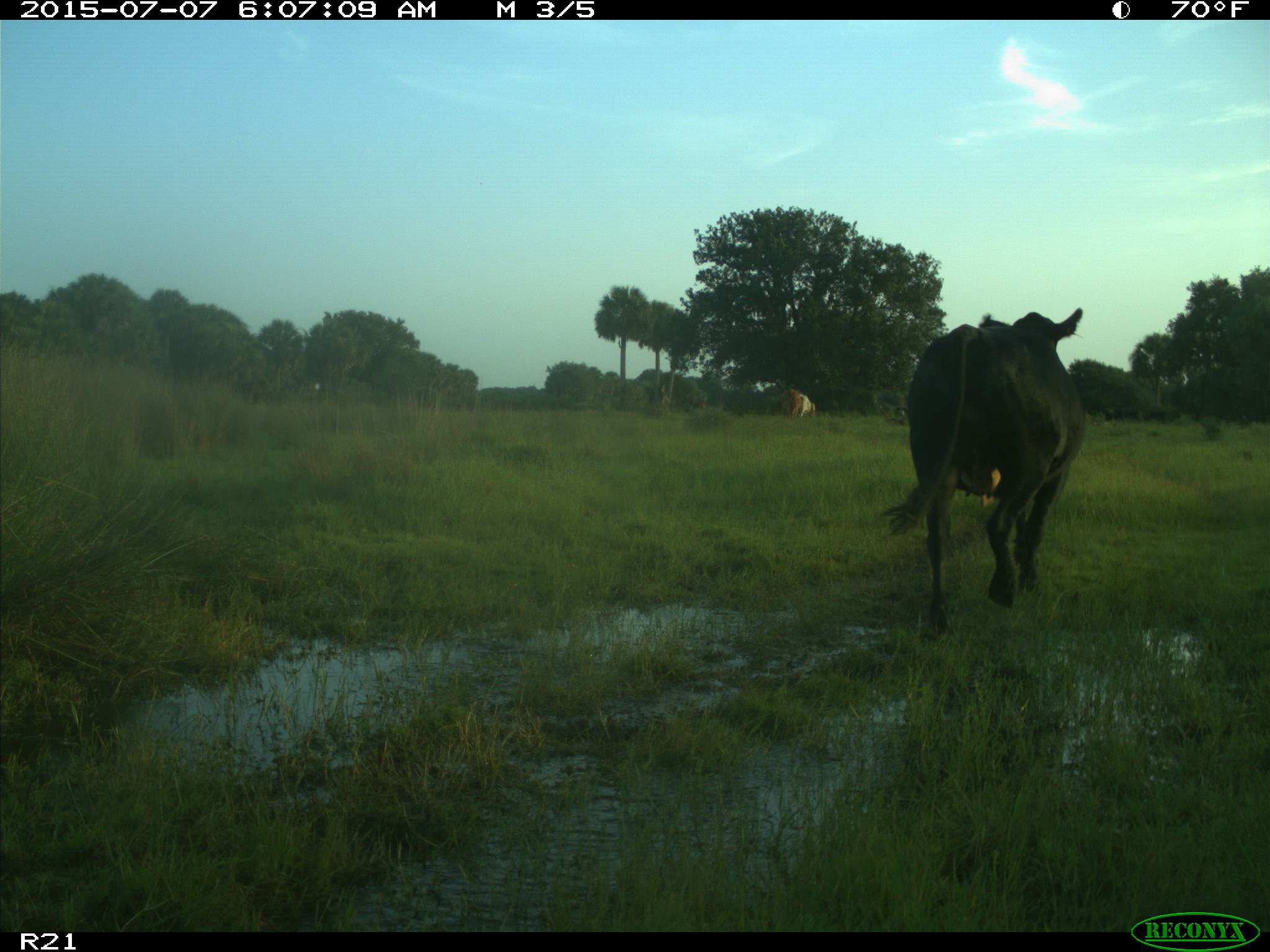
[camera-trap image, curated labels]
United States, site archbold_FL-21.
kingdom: Animalia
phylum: Chordata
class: Mammalia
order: Artiodactyla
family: Bovidae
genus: Bos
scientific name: Bos taurus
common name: domestic cow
Bos taurus (domestic cow).